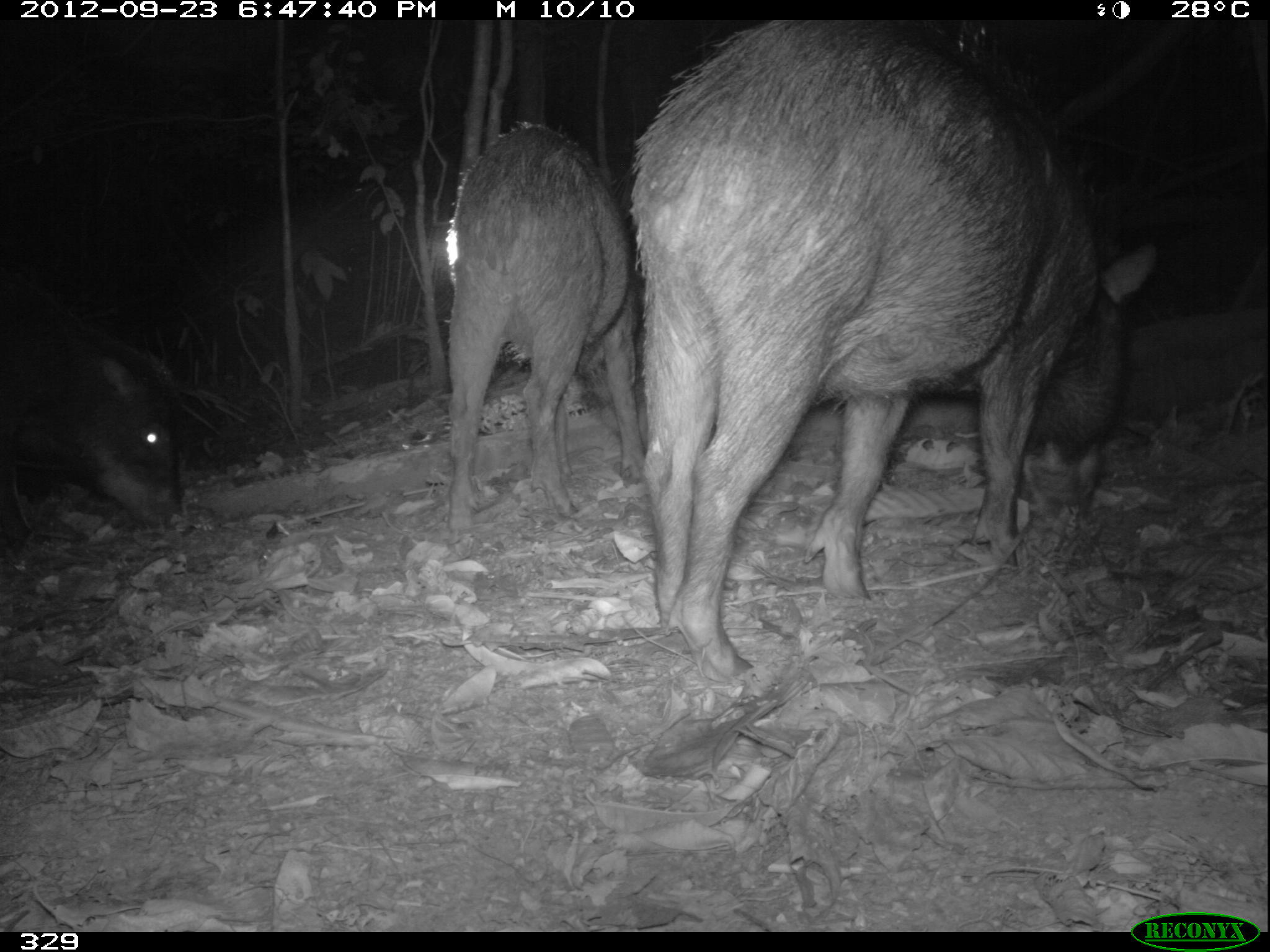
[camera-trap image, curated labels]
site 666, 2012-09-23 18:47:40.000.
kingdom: Animalia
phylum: Chordata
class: Mammalia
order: Artiodactyla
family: Tayassuidae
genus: Tayassu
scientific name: Tayassu pecari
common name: white-lipped peccary